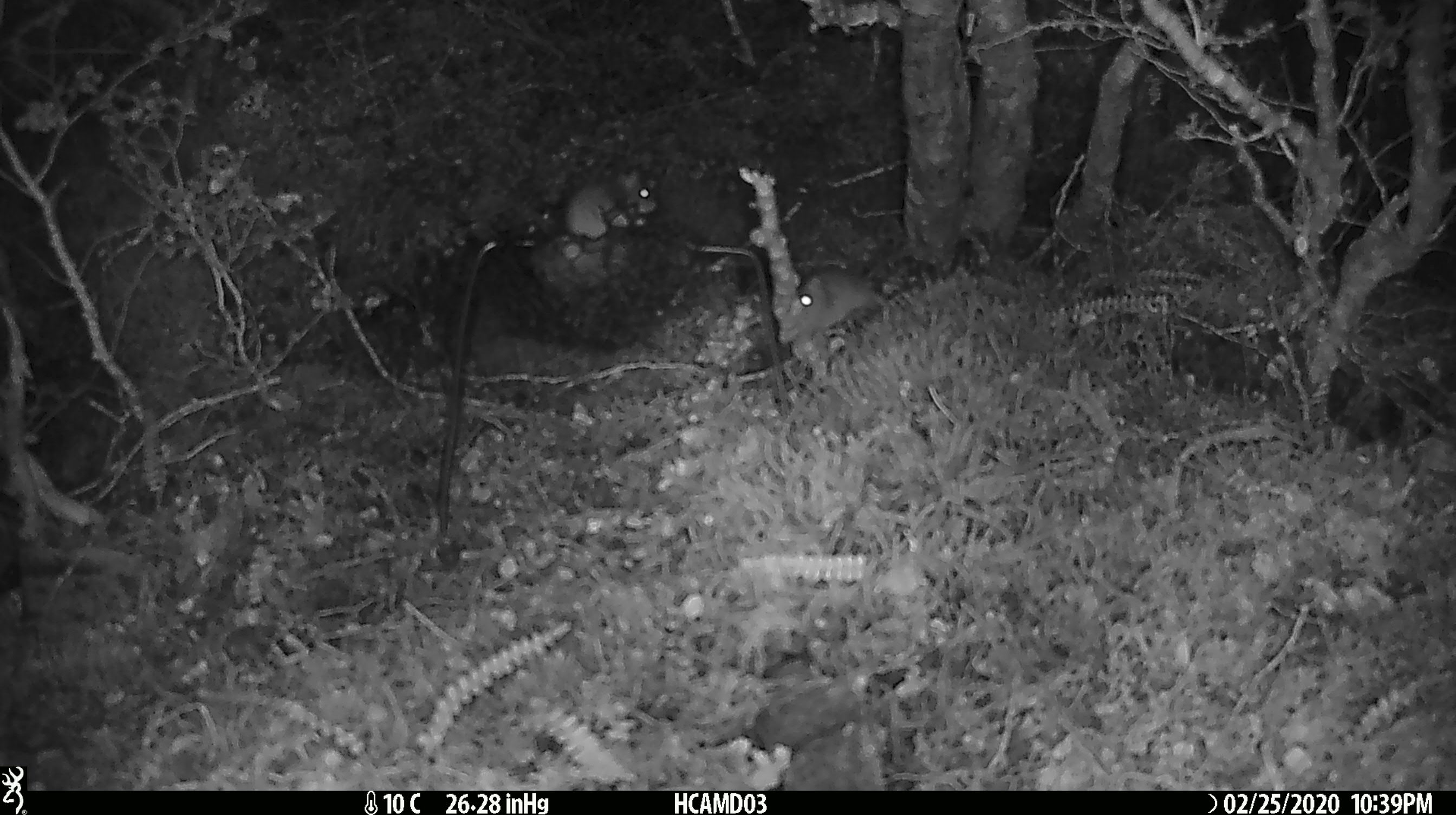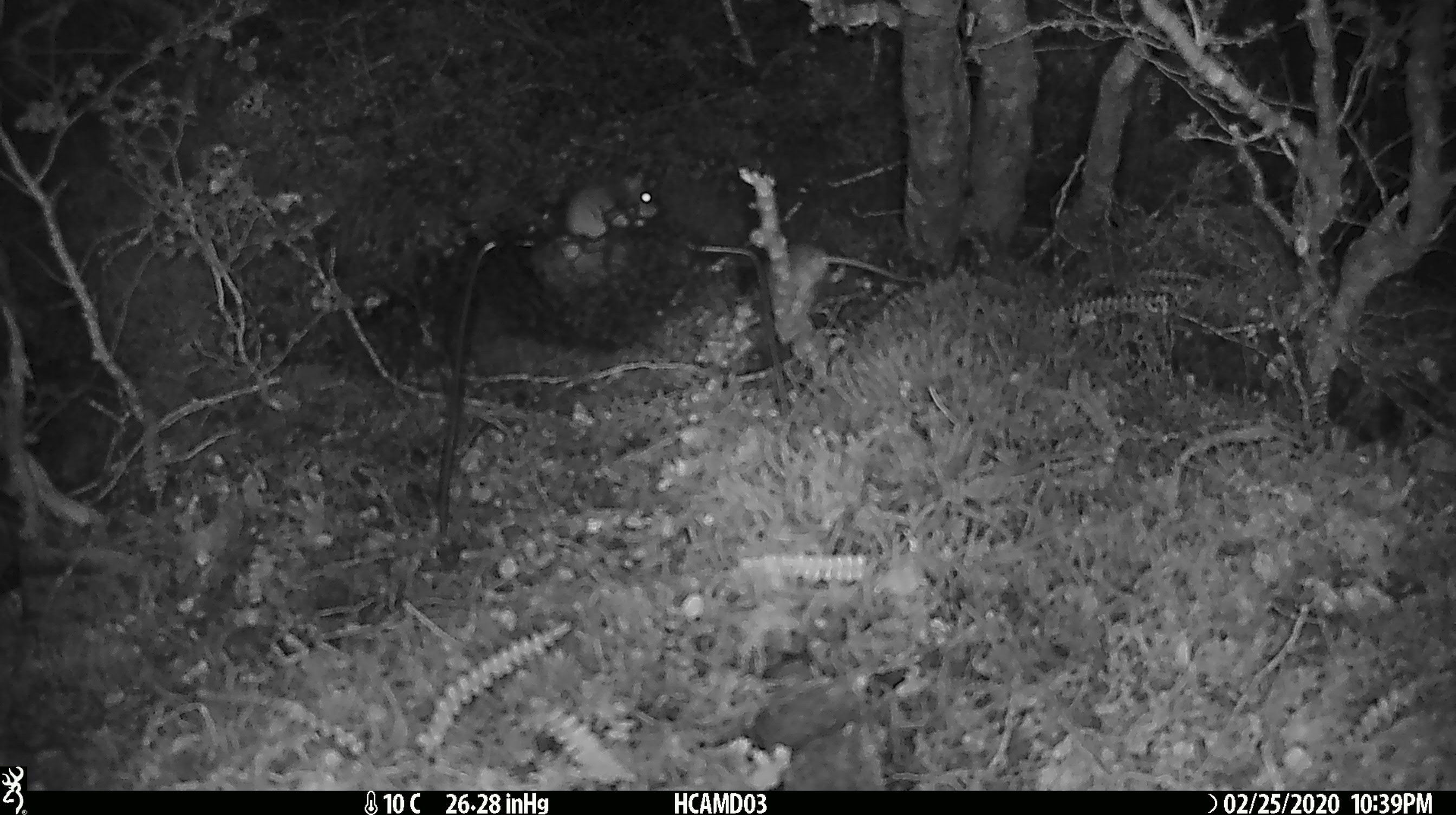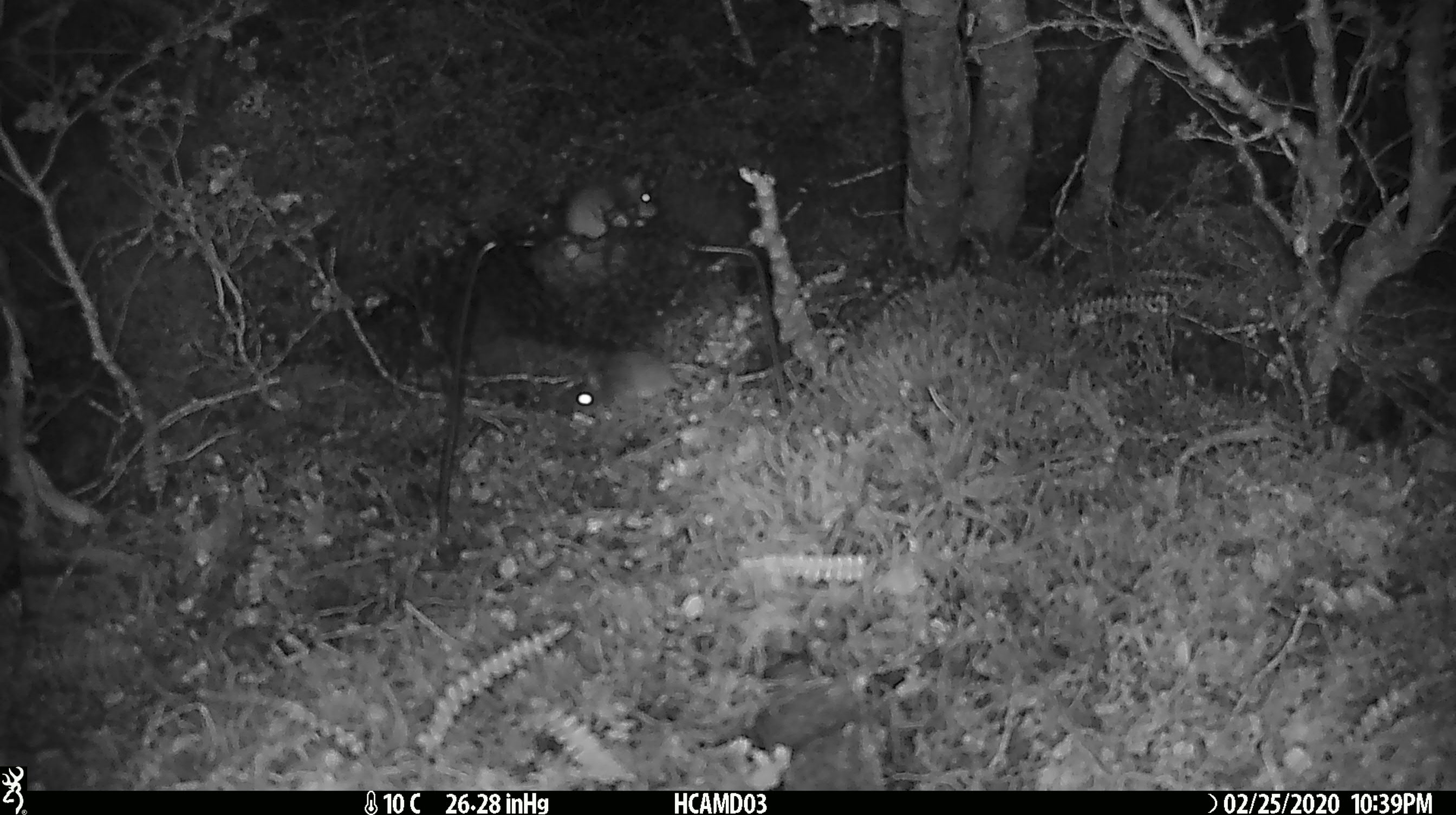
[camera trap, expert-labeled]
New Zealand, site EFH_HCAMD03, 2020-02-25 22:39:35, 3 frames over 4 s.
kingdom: Animalia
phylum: Chordata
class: Mammalia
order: Rodentia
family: Muridae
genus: Mus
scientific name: Mus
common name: mouse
Mouse (Mus).